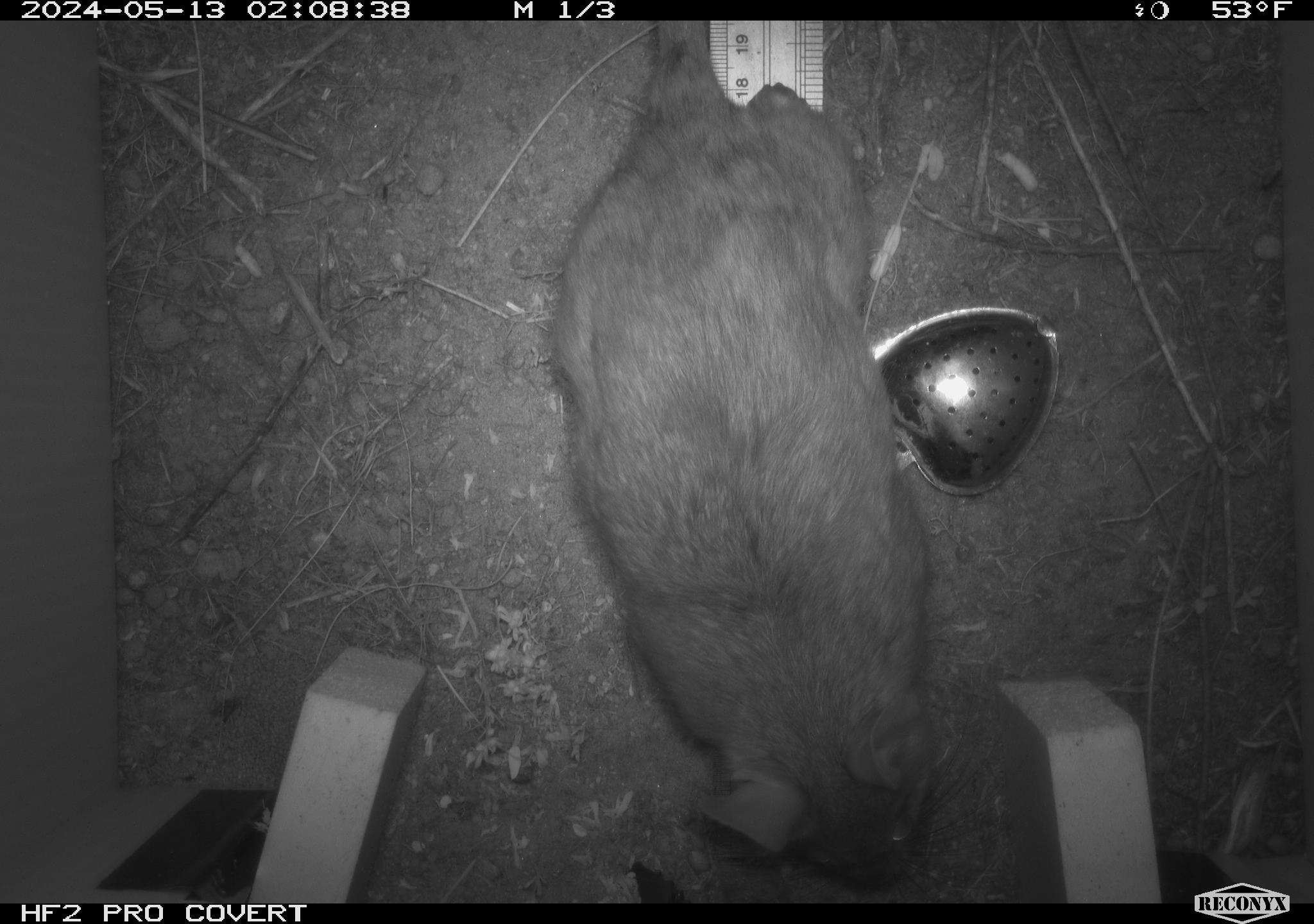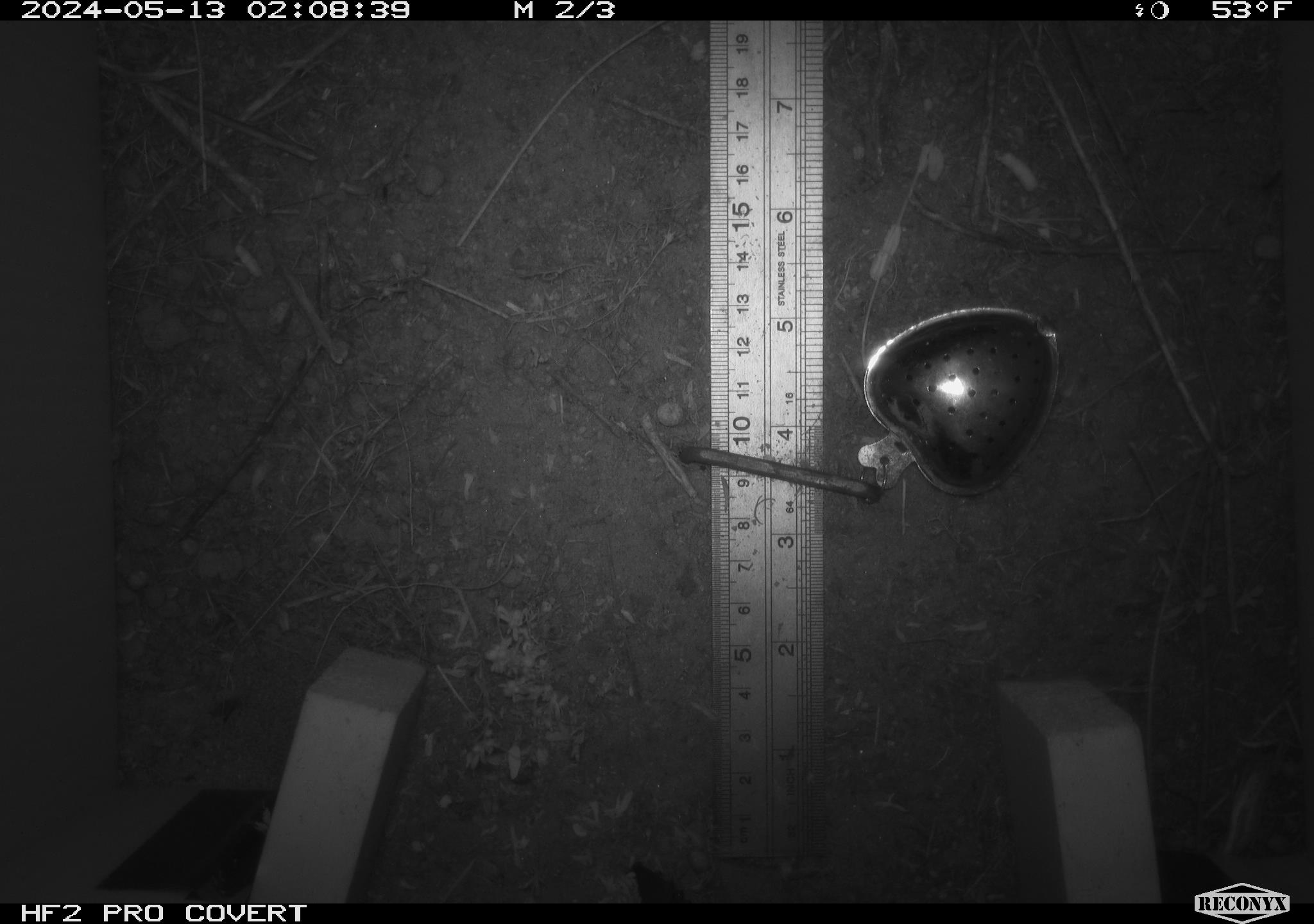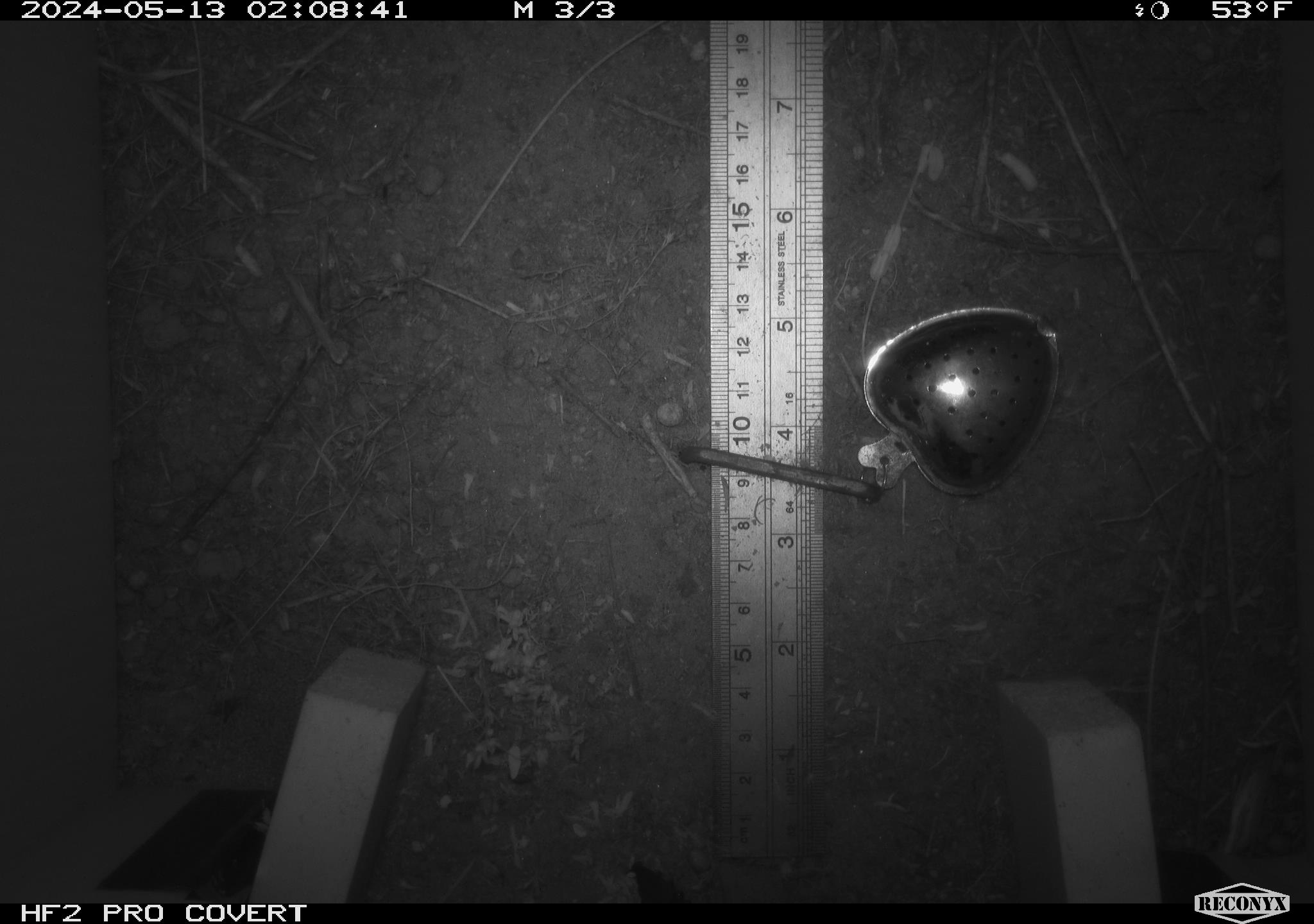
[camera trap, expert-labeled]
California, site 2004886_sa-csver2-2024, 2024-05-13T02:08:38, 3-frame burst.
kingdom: Animalia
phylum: Chordata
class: Mammalia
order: Rodentia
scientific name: Rodentia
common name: rodent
Rodent (Rodentia).